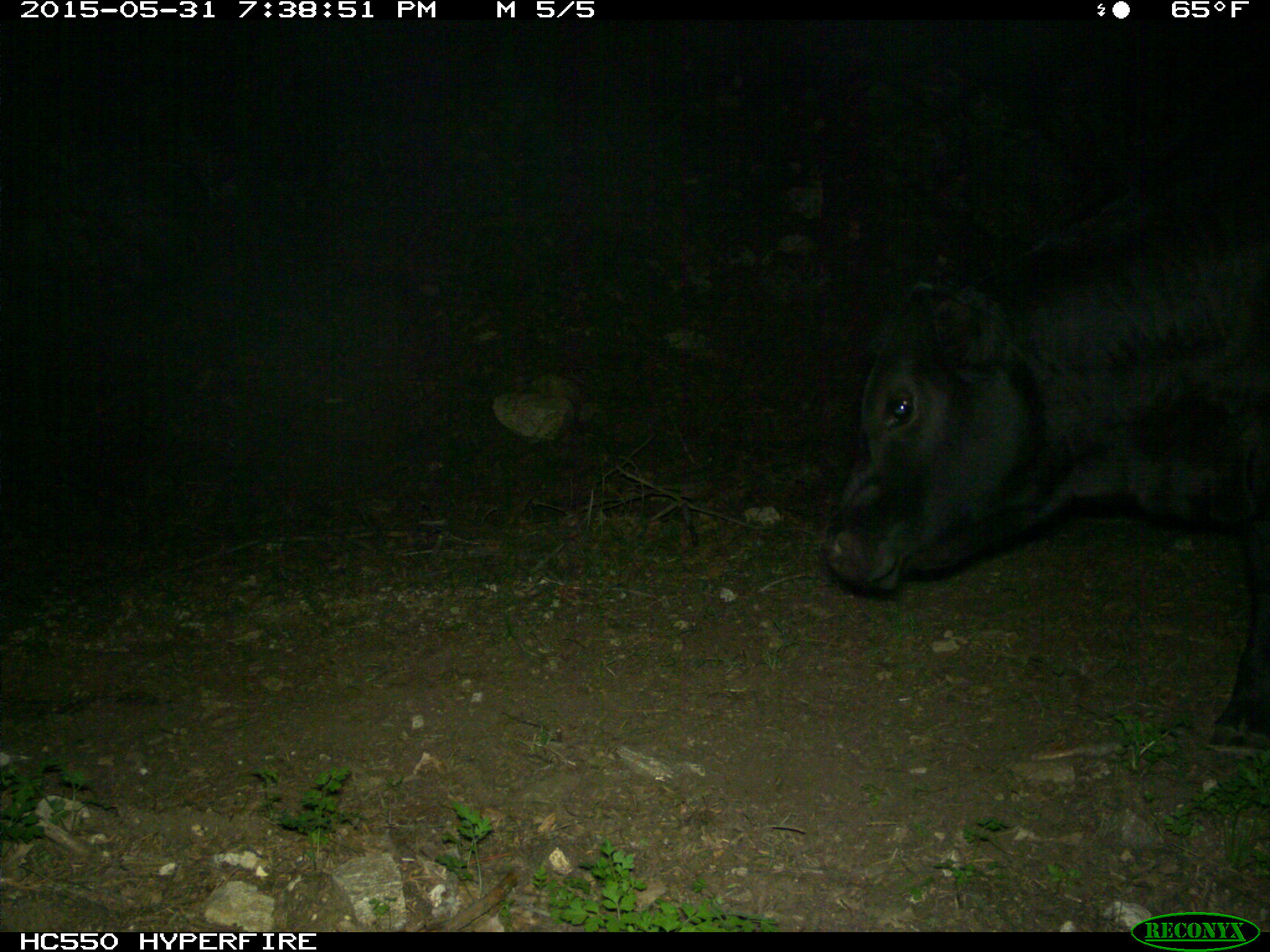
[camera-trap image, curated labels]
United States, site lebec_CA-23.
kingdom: Animalia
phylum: Chordata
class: Mammalia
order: Artiodactyla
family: Bovidae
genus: Bos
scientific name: Bos taurus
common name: domestic cow